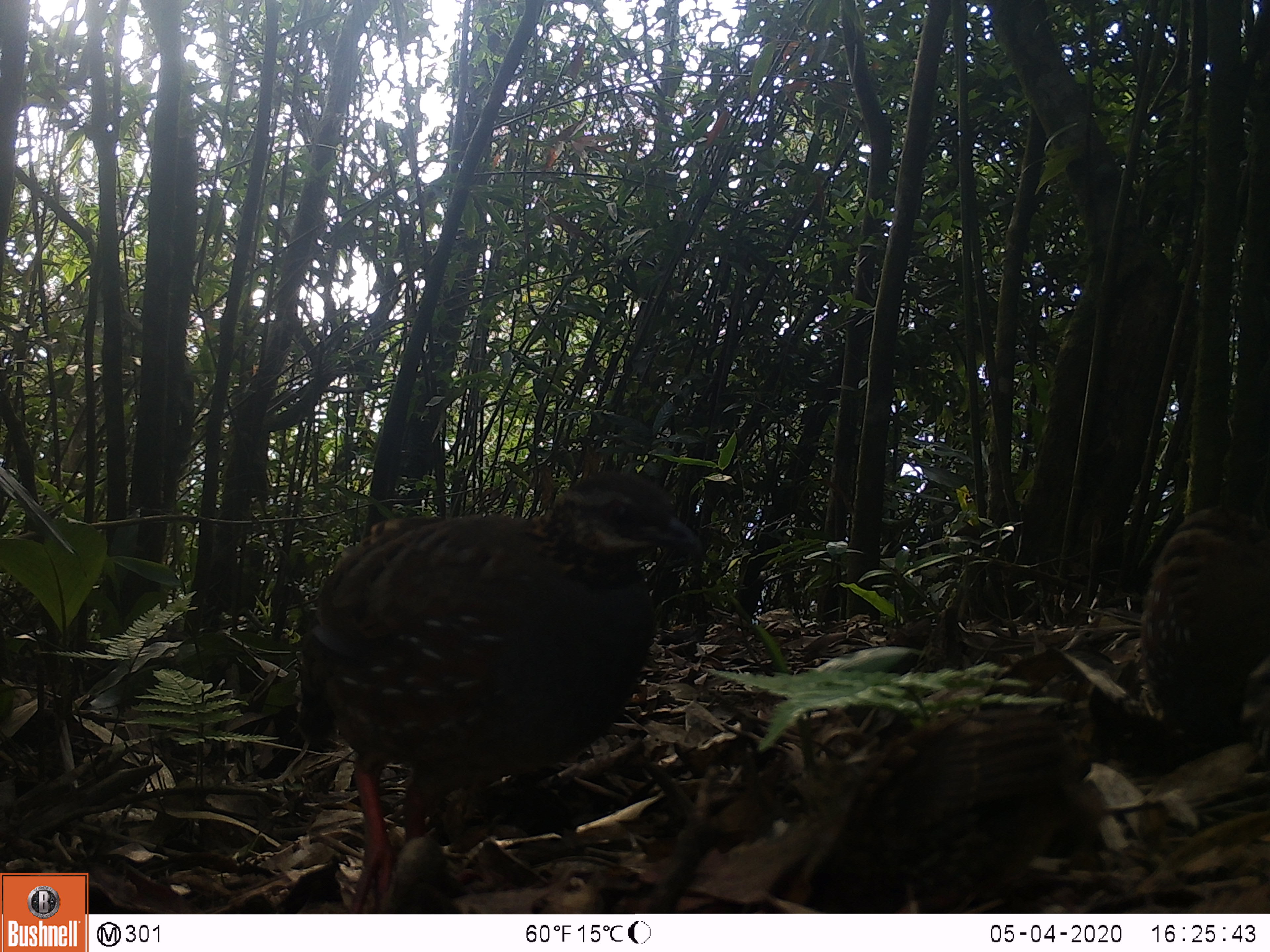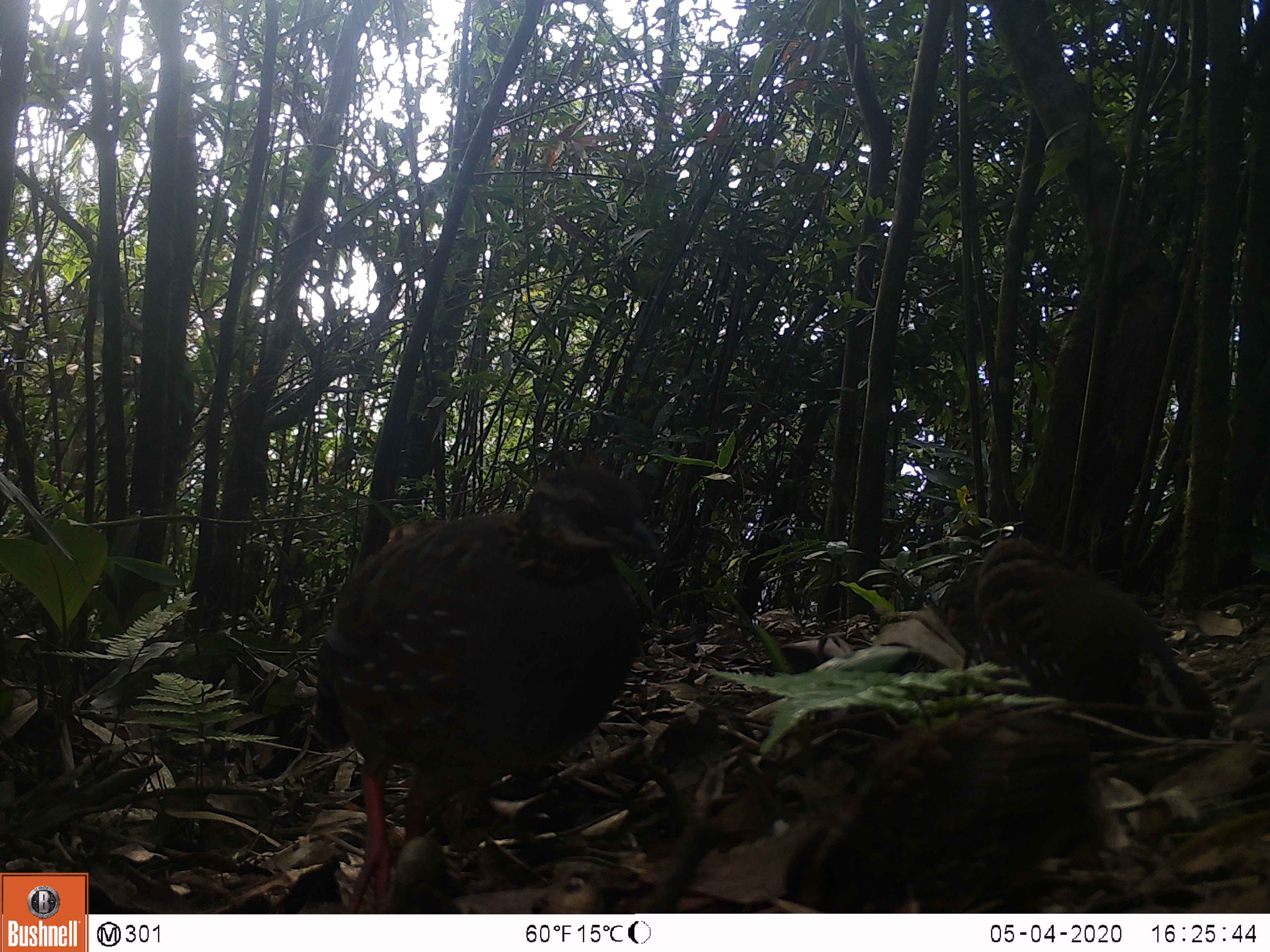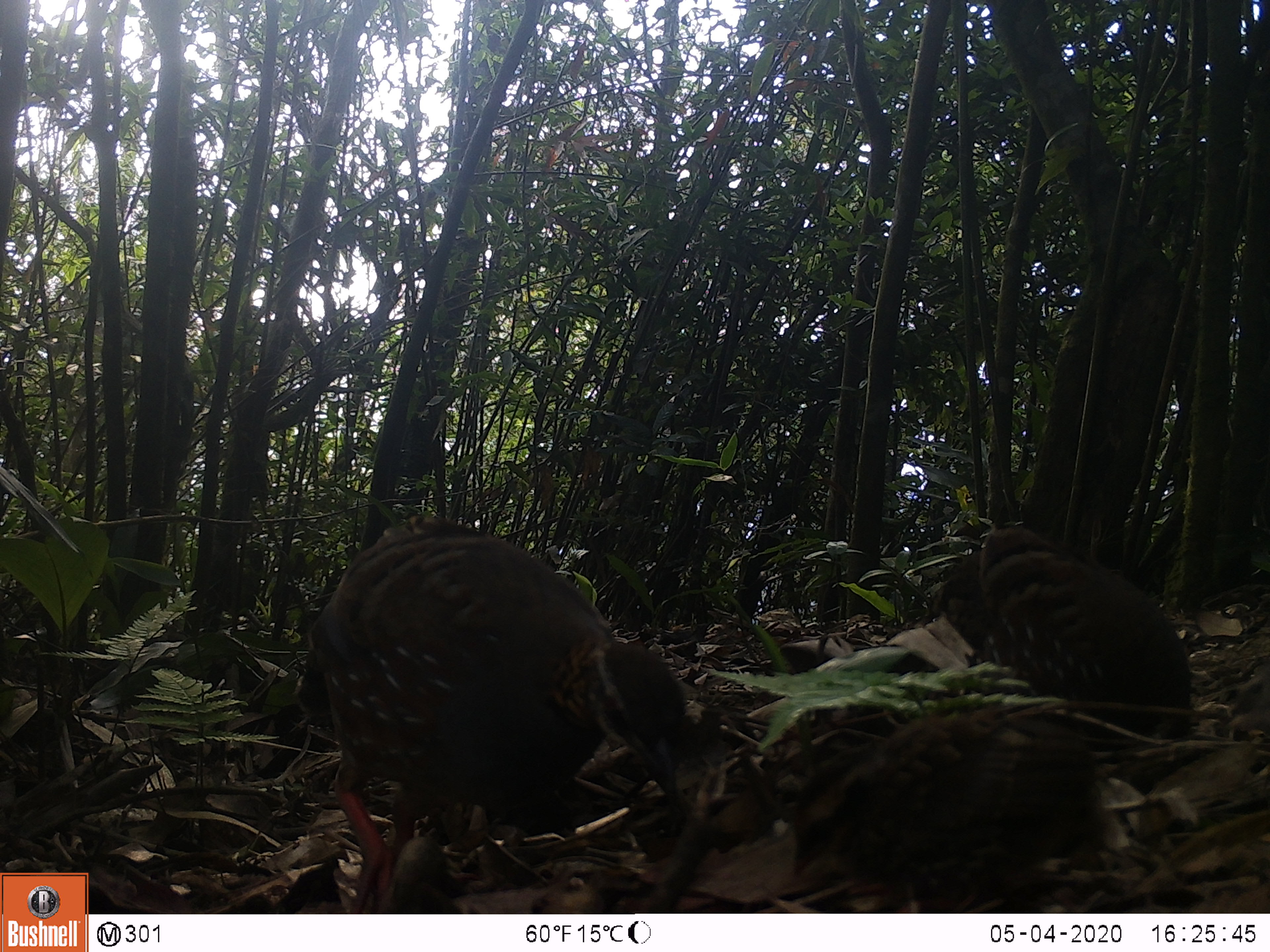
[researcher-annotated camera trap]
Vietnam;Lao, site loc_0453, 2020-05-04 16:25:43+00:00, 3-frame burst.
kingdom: Animalia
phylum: Chordata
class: Aves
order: Galliformes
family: Phasianidae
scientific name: Phasianidae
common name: partridge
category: unidentified partridge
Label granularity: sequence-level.